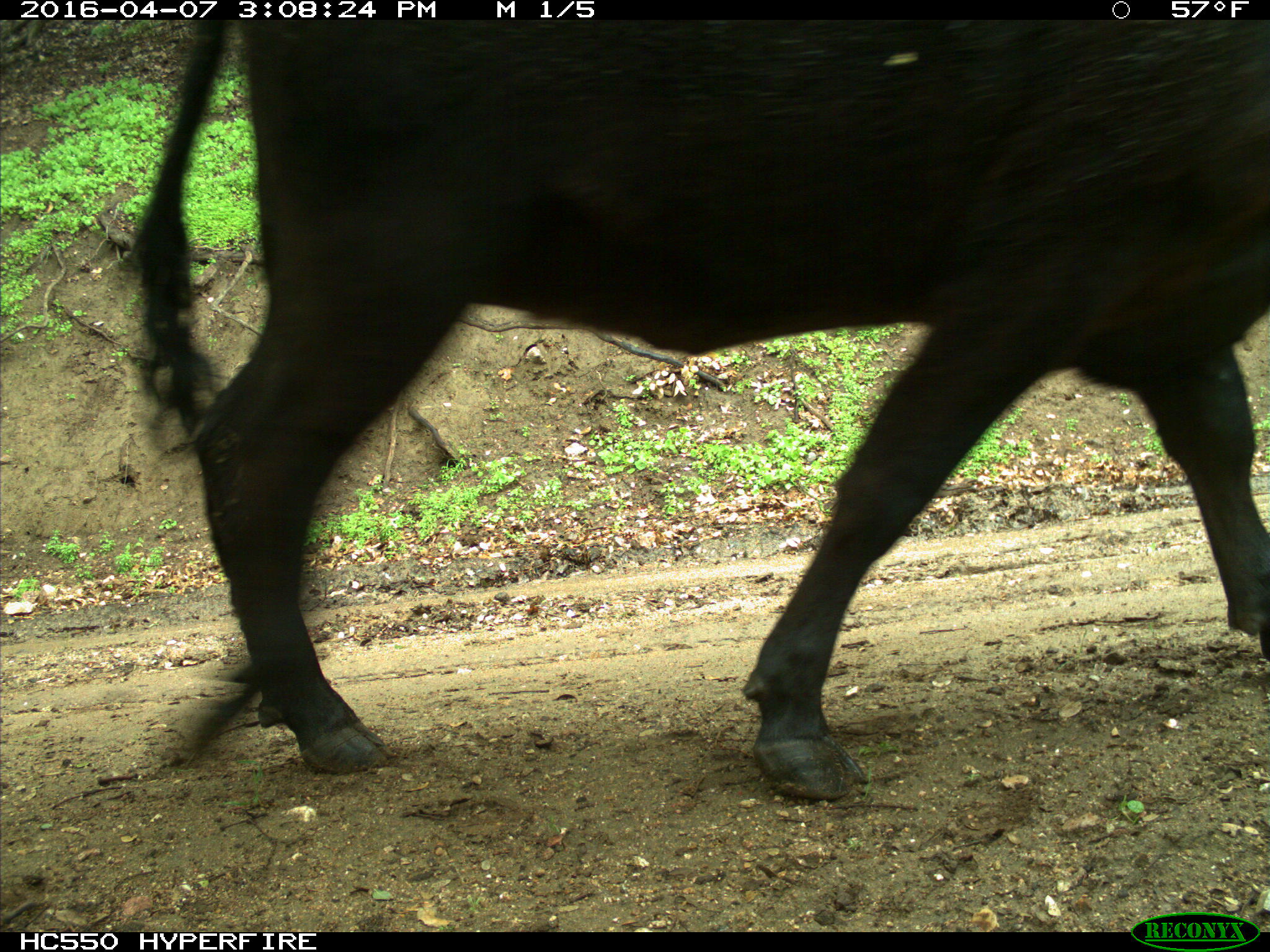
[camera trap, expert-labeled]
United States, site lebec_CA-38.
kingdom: Animalia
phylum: Chordata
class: Mammalia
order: Artiodactyla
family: Bovidae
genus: Bos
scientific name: Bos taurus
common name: domestic cow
Bos taurus (domestic cow).